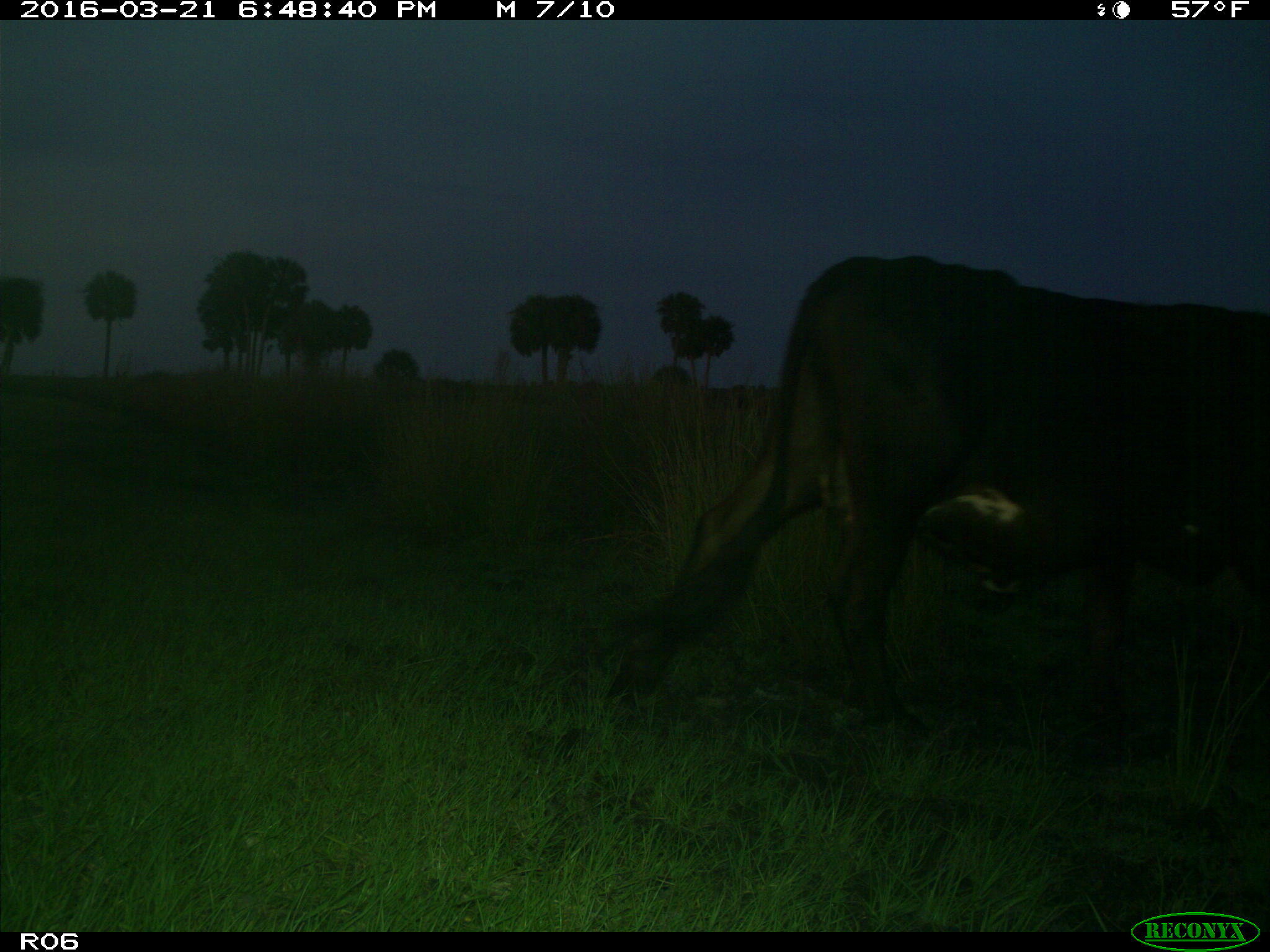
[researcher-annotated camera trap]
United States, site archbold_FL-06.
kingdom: Animalia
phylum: Chordata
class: Mammalia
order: Artiodactyla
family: Bovidae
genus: Bos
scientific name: Bos taurus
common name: domestic cow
Bos taurus (domestic cow).